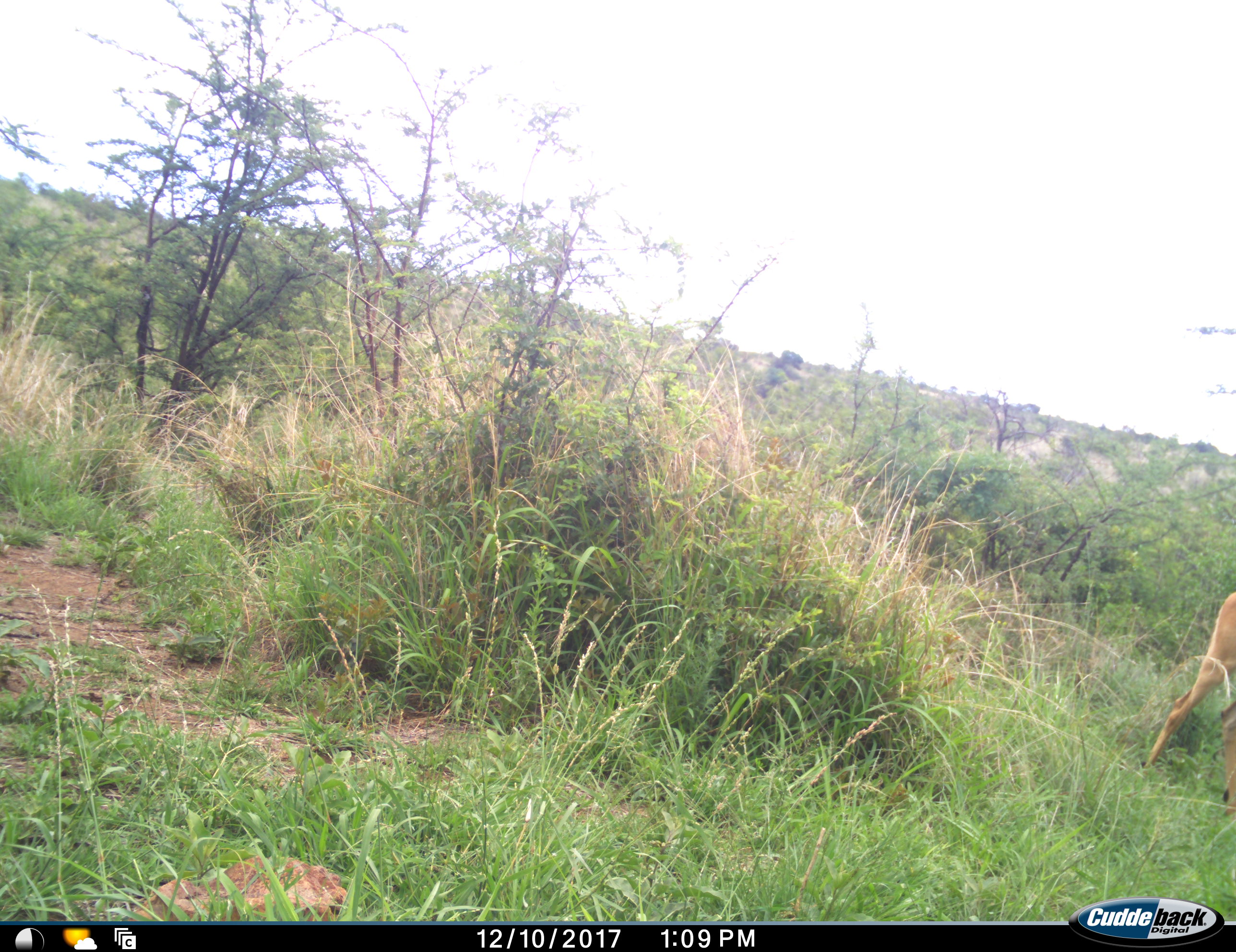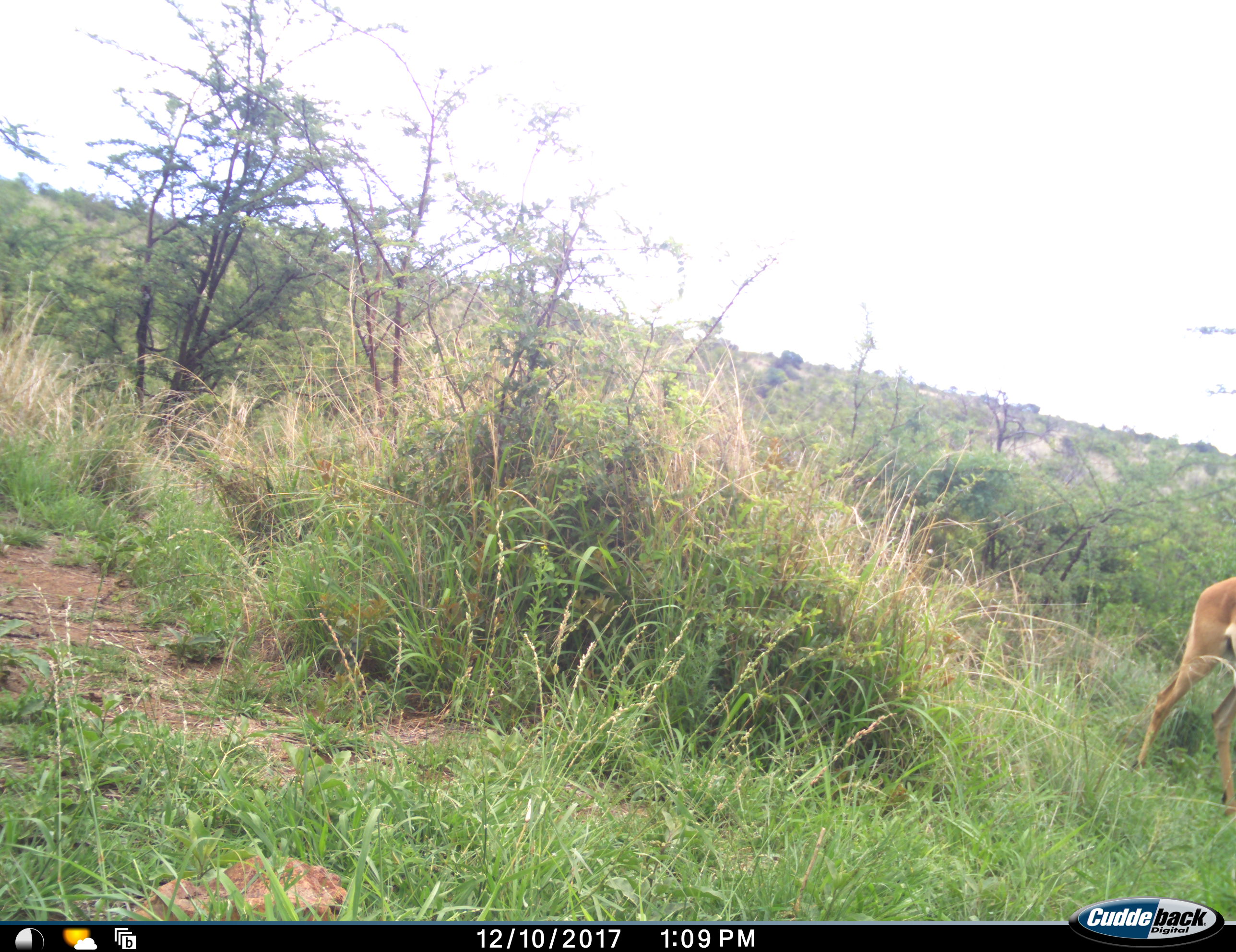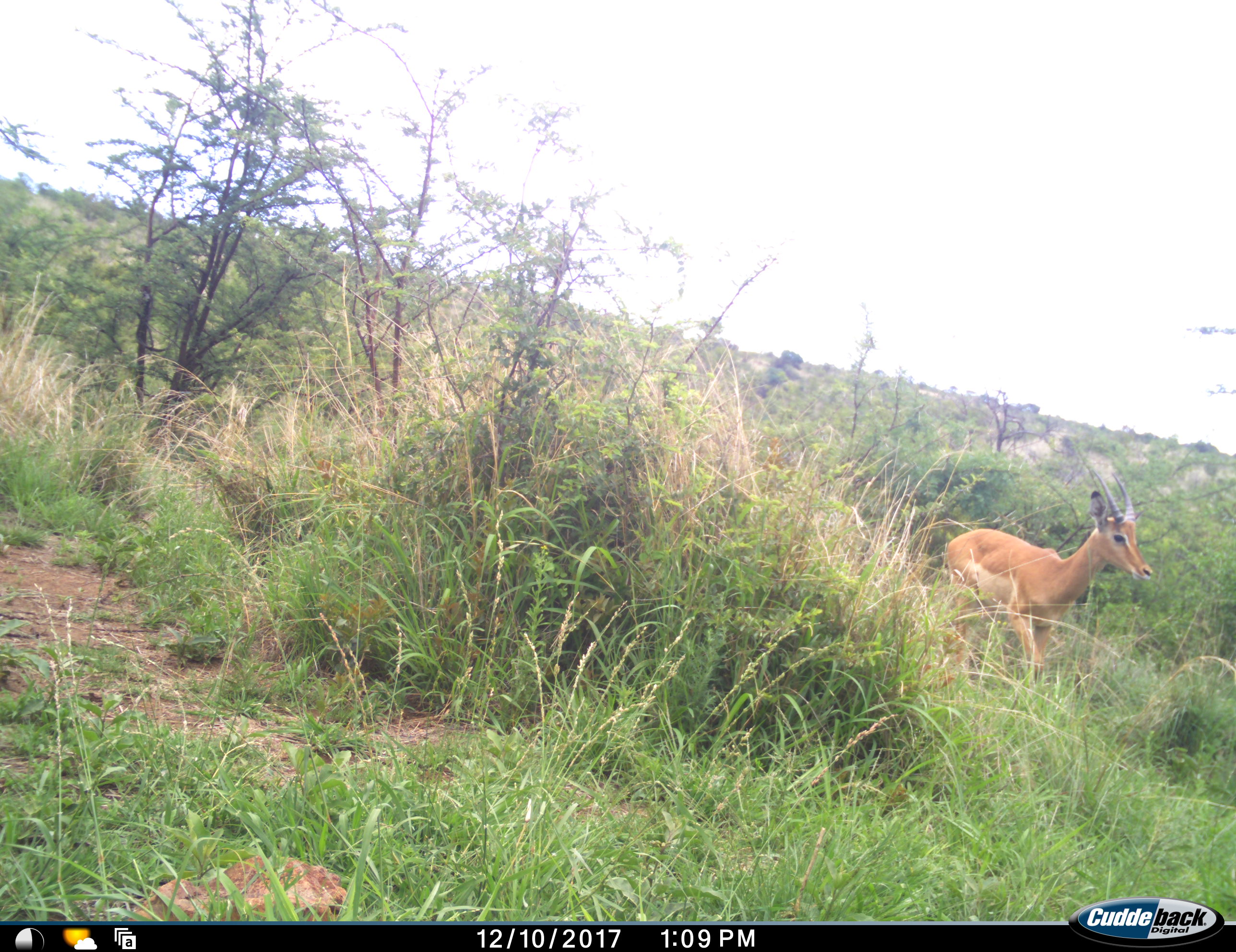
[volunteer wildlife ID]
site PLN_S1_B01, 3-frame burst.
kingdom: Animalia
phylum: Chordata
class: Mammalia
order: Artiodactyla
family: Bovidae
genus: Aepyceros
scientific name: Aepyceros melampus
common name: impala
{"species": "impala (Aepyceros melampus)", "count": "1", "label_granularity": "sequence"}